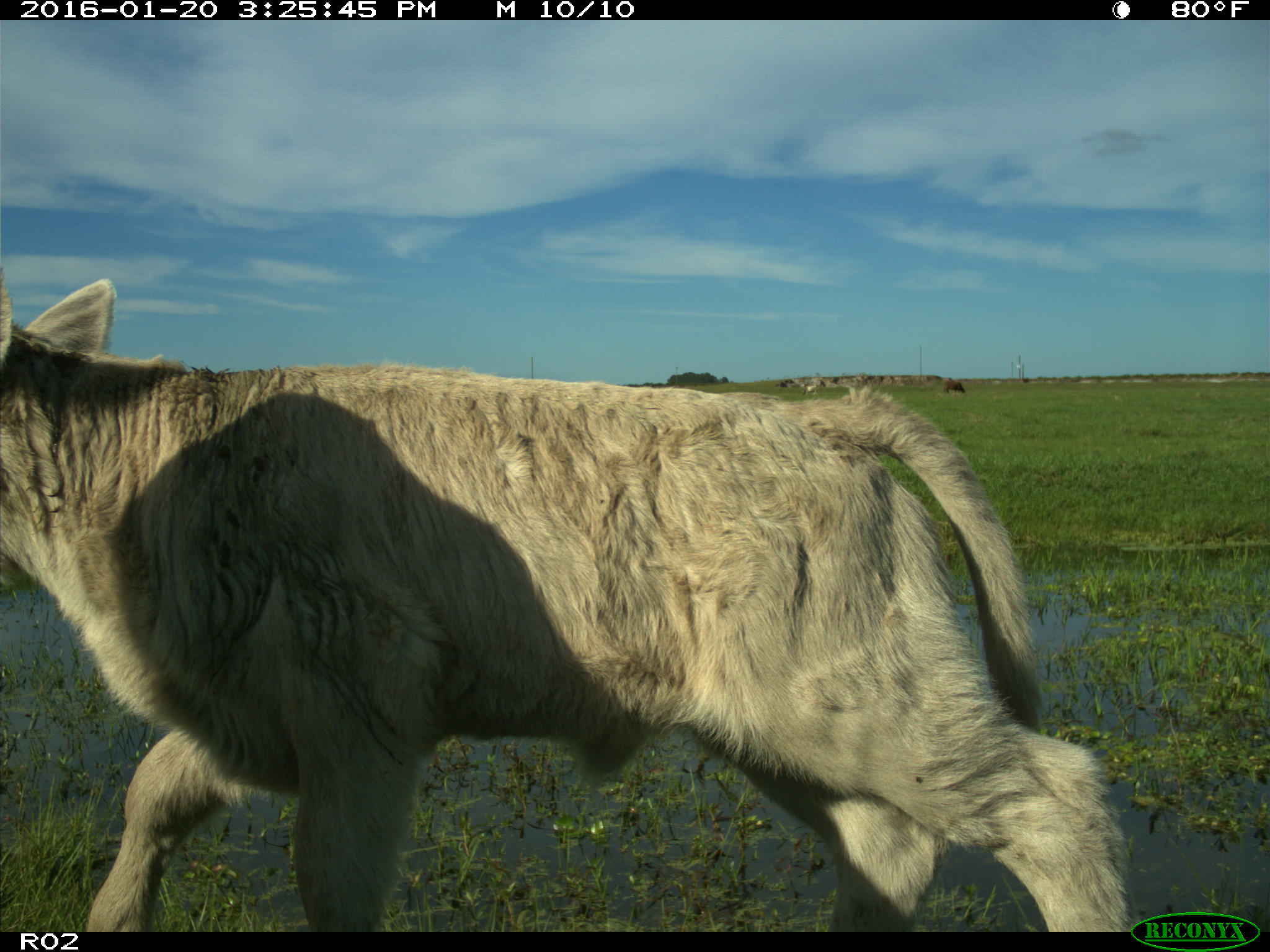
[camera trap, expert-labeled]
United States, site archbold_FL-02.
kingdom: Animalia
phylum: Chordata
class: Mammalia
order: Artiodactyla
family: Bovidae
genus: Bos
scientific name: Bos taurus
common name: domestic cow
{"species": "Bos taurus (domestic cow)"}